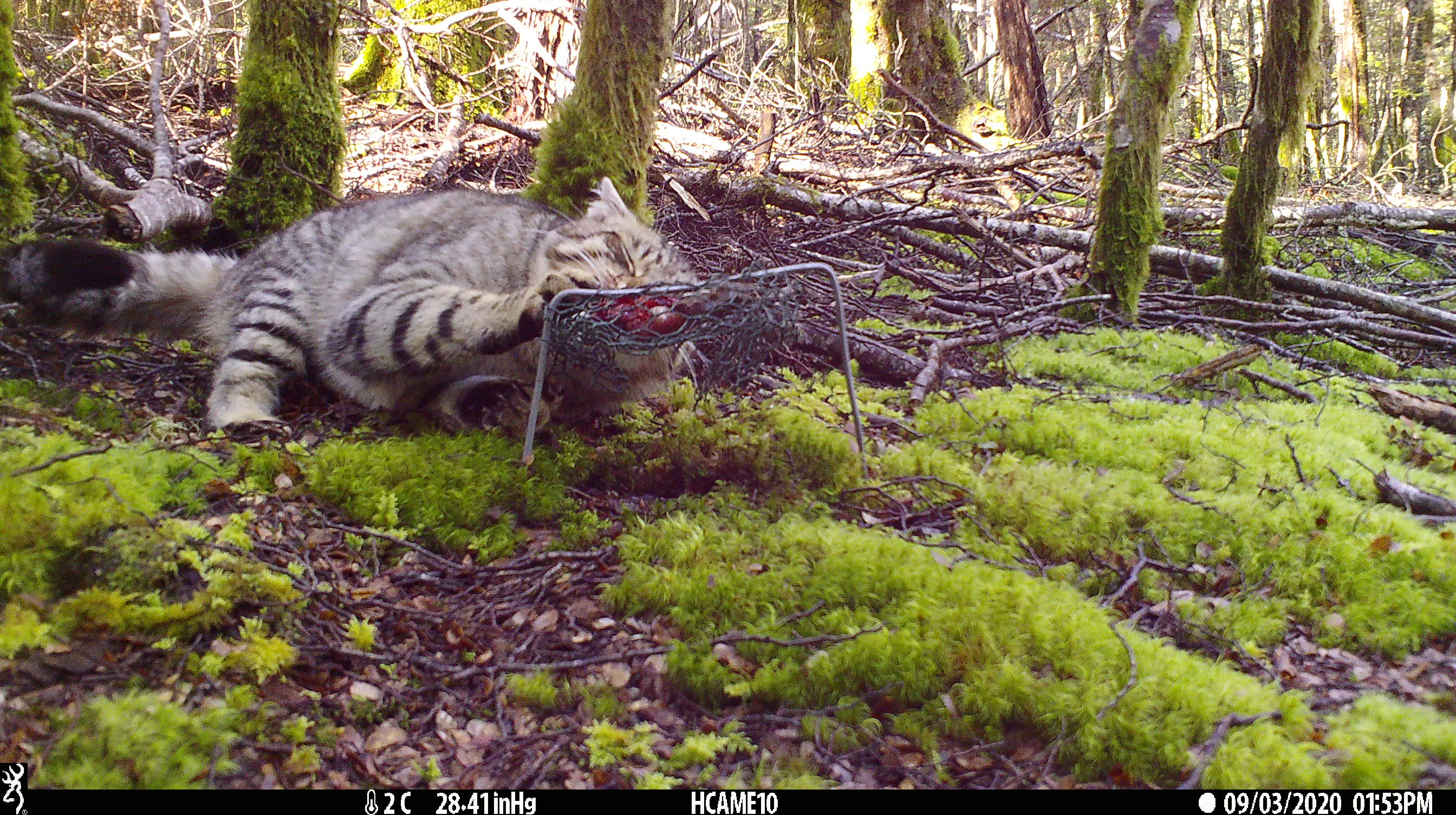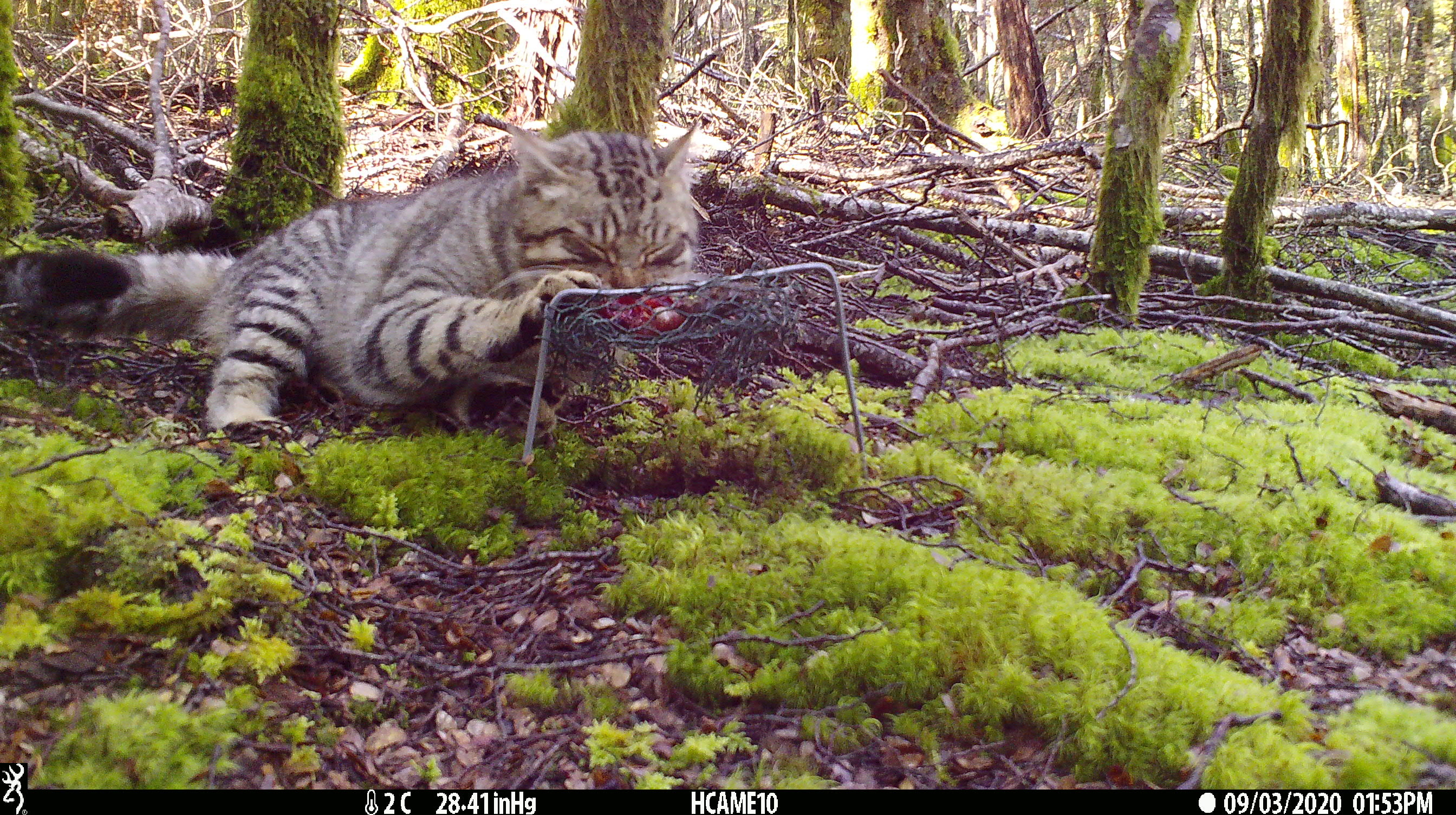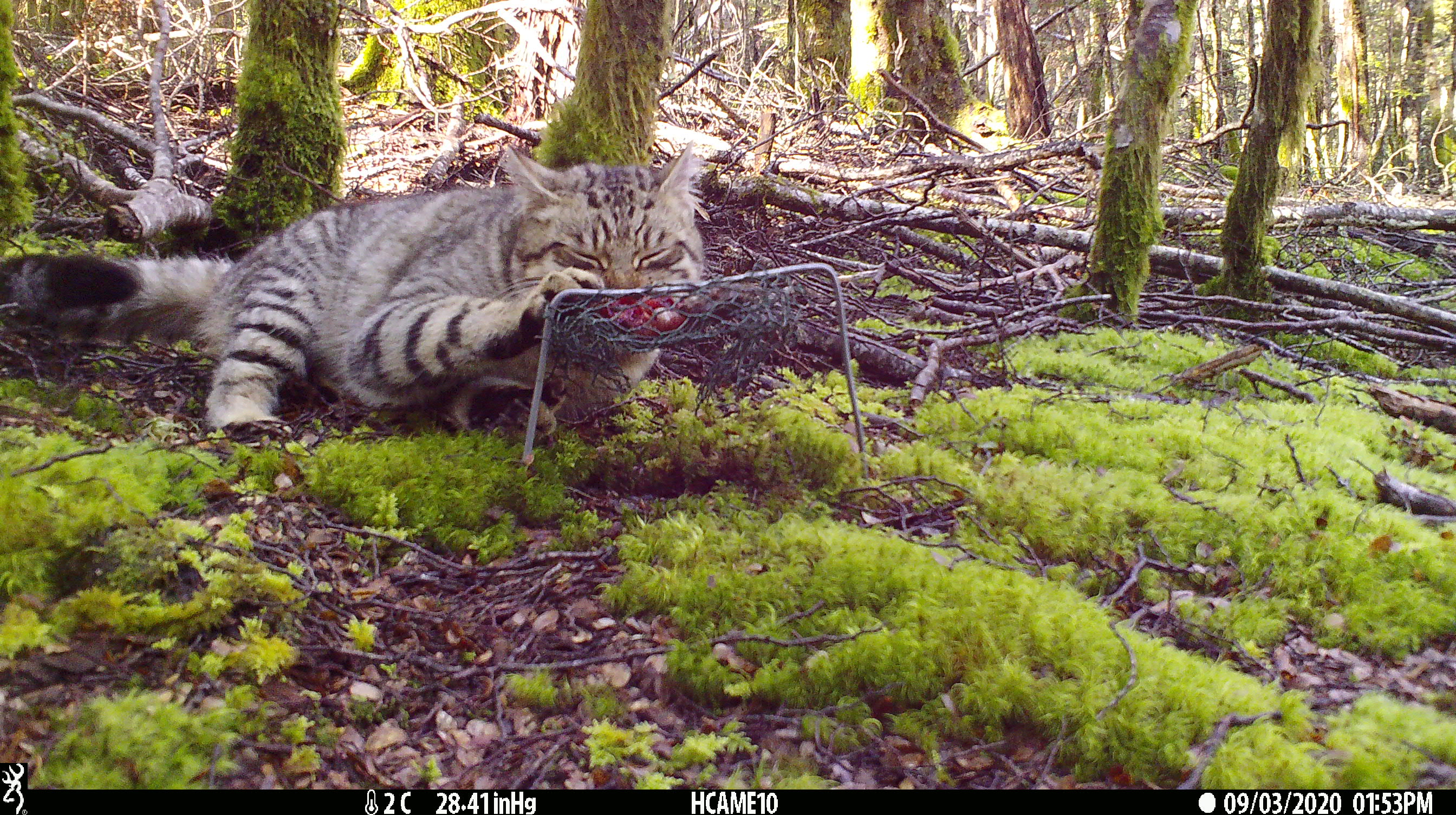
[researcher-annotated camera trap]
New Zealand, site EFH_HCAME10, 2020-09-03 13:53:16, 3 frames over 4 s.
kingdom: Animalia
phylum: Chordata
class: Mammalia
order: Carnivora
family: Felidae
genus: Felis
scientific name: Felis catus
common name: domestic cat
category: cat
Cat (domestic cat) (Felis catus).